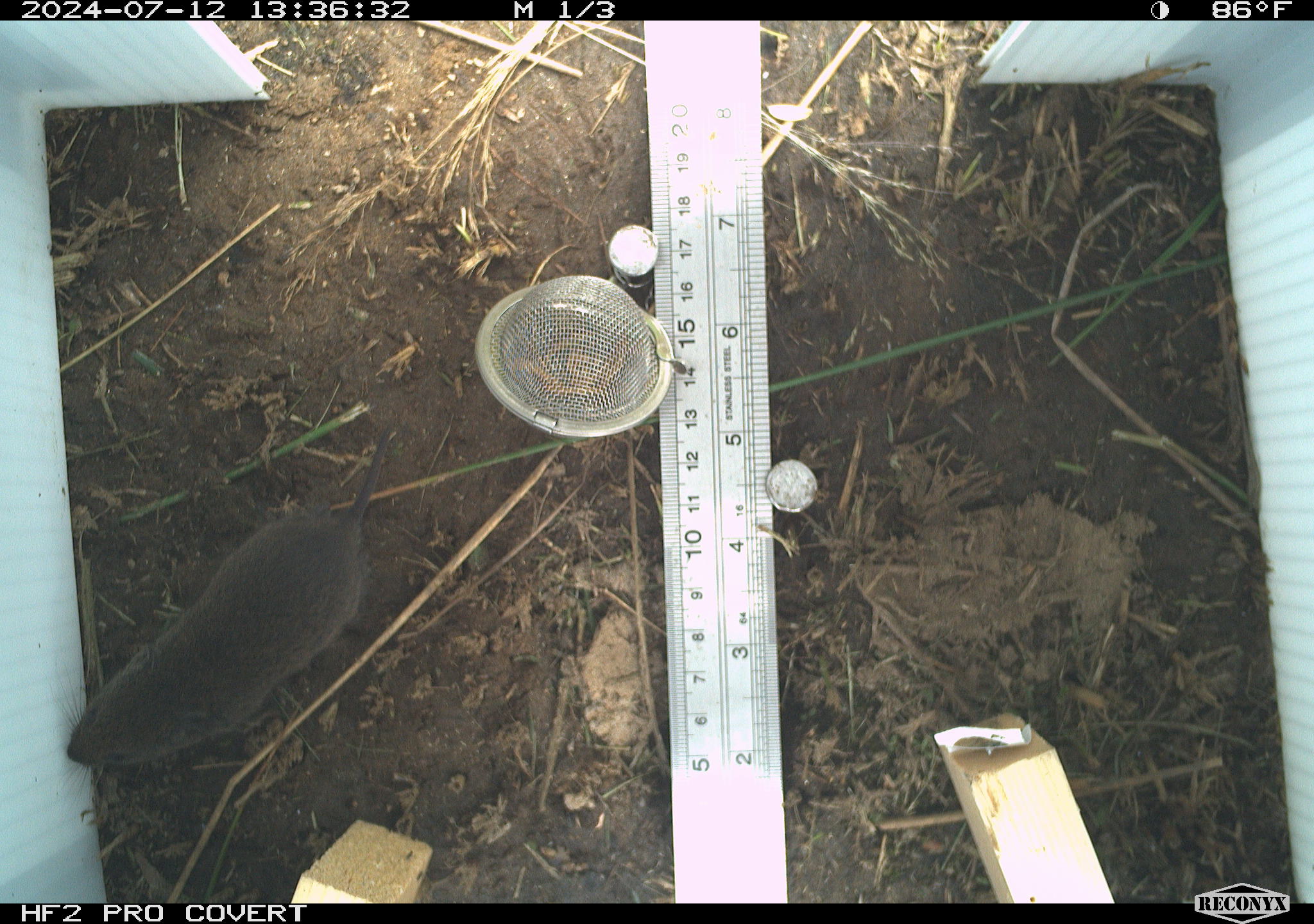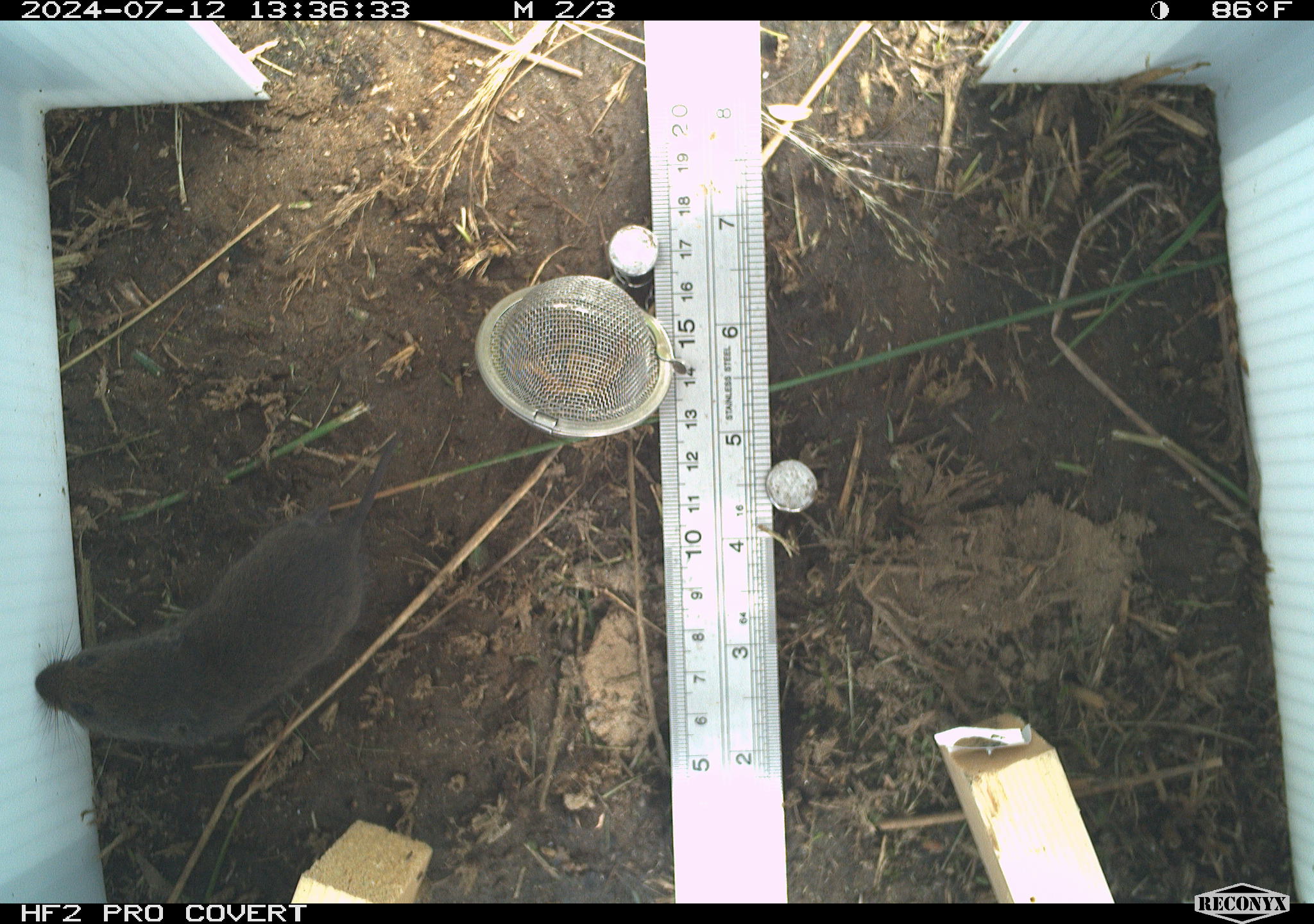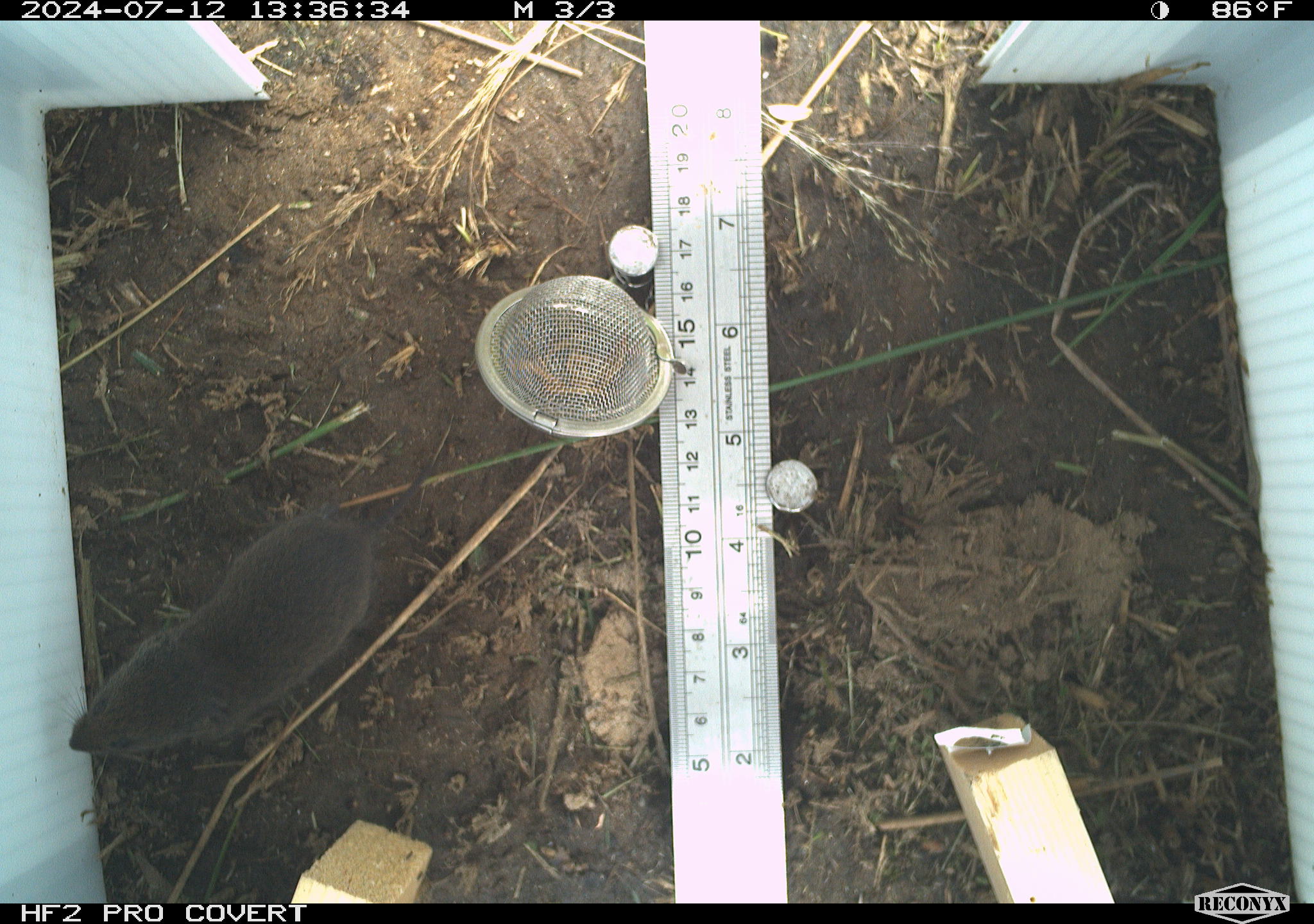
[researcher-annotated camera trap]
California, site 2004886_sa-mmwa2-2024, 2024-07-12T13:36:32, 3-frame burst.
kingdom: Animalia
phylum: Chordata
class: Mammalia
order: Rodentia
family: Cricetidae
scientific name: Arvicolinae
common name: voles, lemmings, and muskrats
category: arvicolinae subfamily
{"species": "arvicolinae subfamily (voles, lemmings, and muskrats) (Arvicolinae)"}